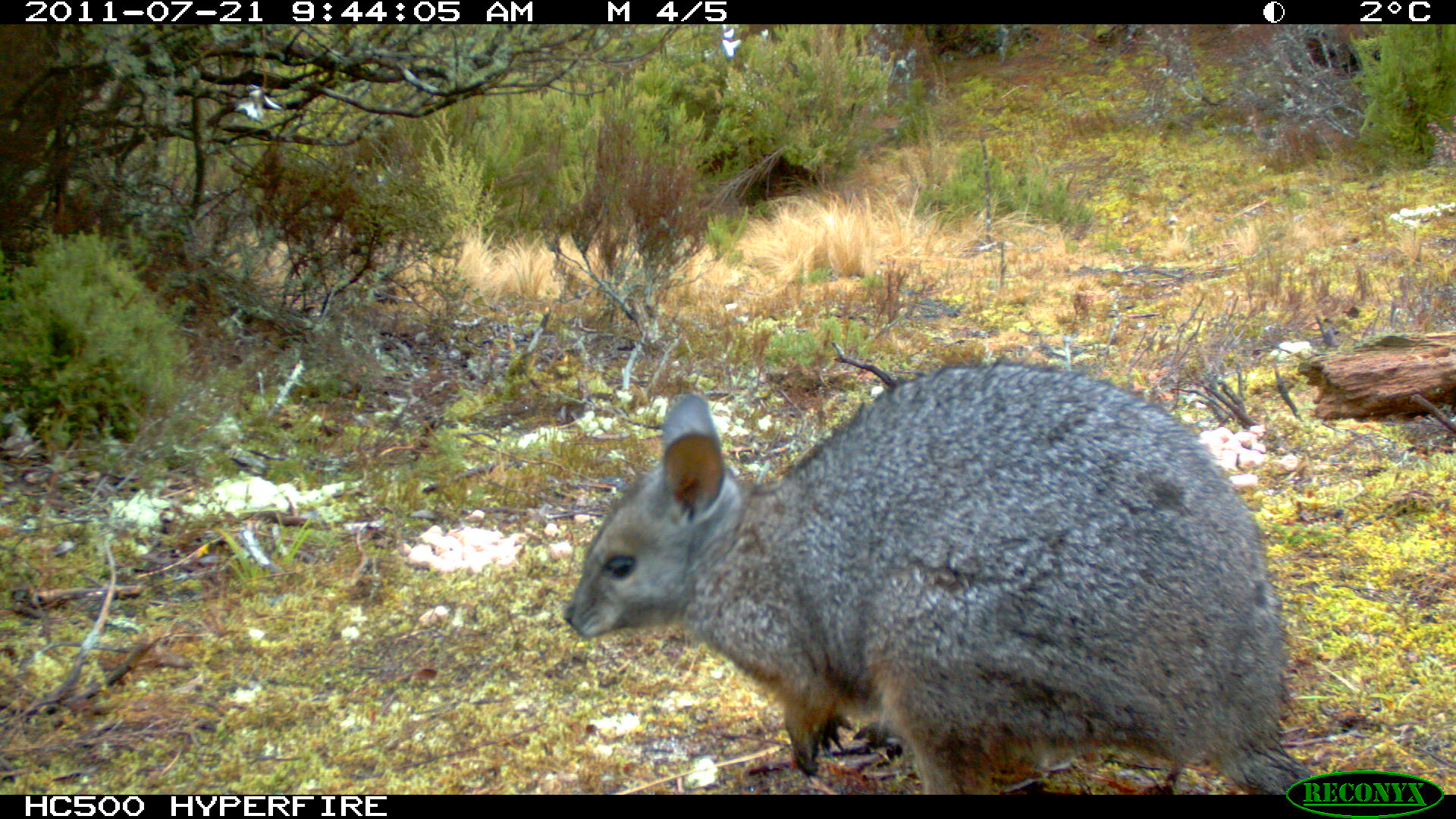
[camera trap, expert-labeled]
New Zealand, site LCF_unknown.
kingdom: Animalia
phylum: Chordata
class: Mammalia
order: Diprotodontia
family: Macropodidae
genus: Notamacropus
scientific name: Notamacropus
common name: wallaby